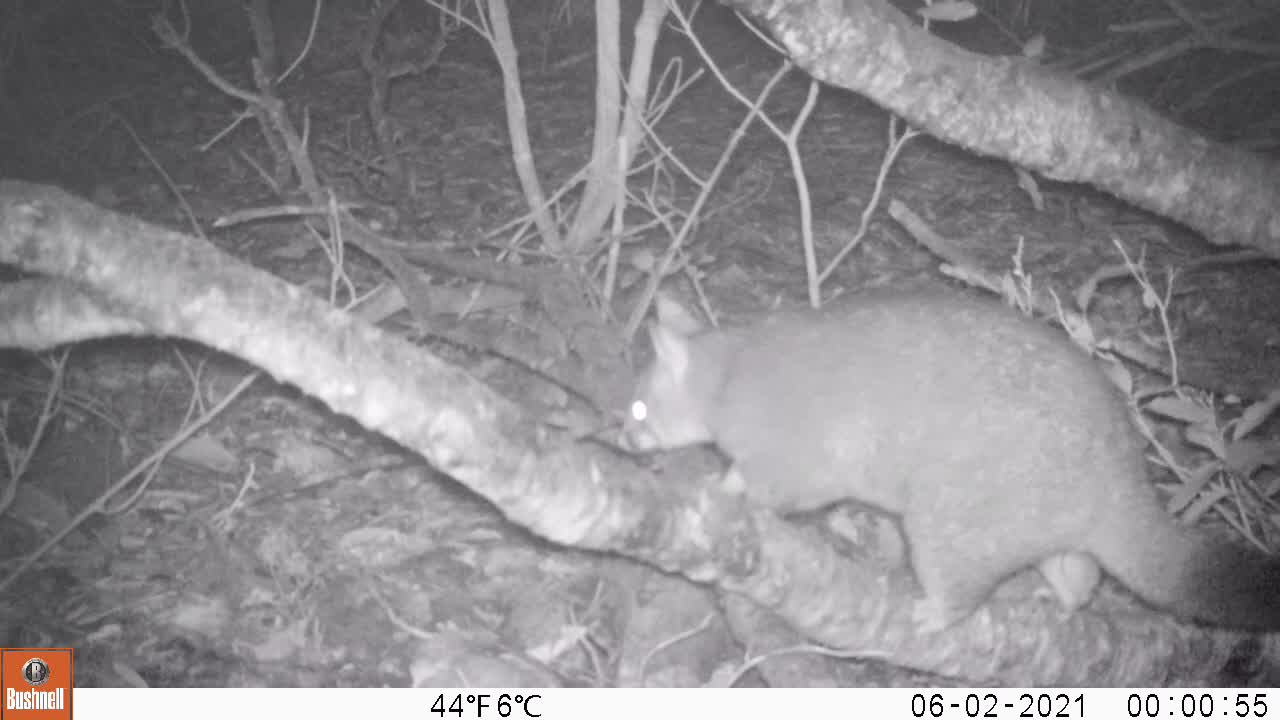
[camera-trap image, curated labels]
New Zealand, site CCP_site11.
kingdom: Animalia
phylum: Chordata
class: Mammalia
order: Diprotodontia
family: Phalangeridae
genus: Trichosurus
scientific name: Trichosurus vulpecula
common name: common brushtail possum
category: possum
Possum (common brushtail possum) (Trichosurus vulpecula).